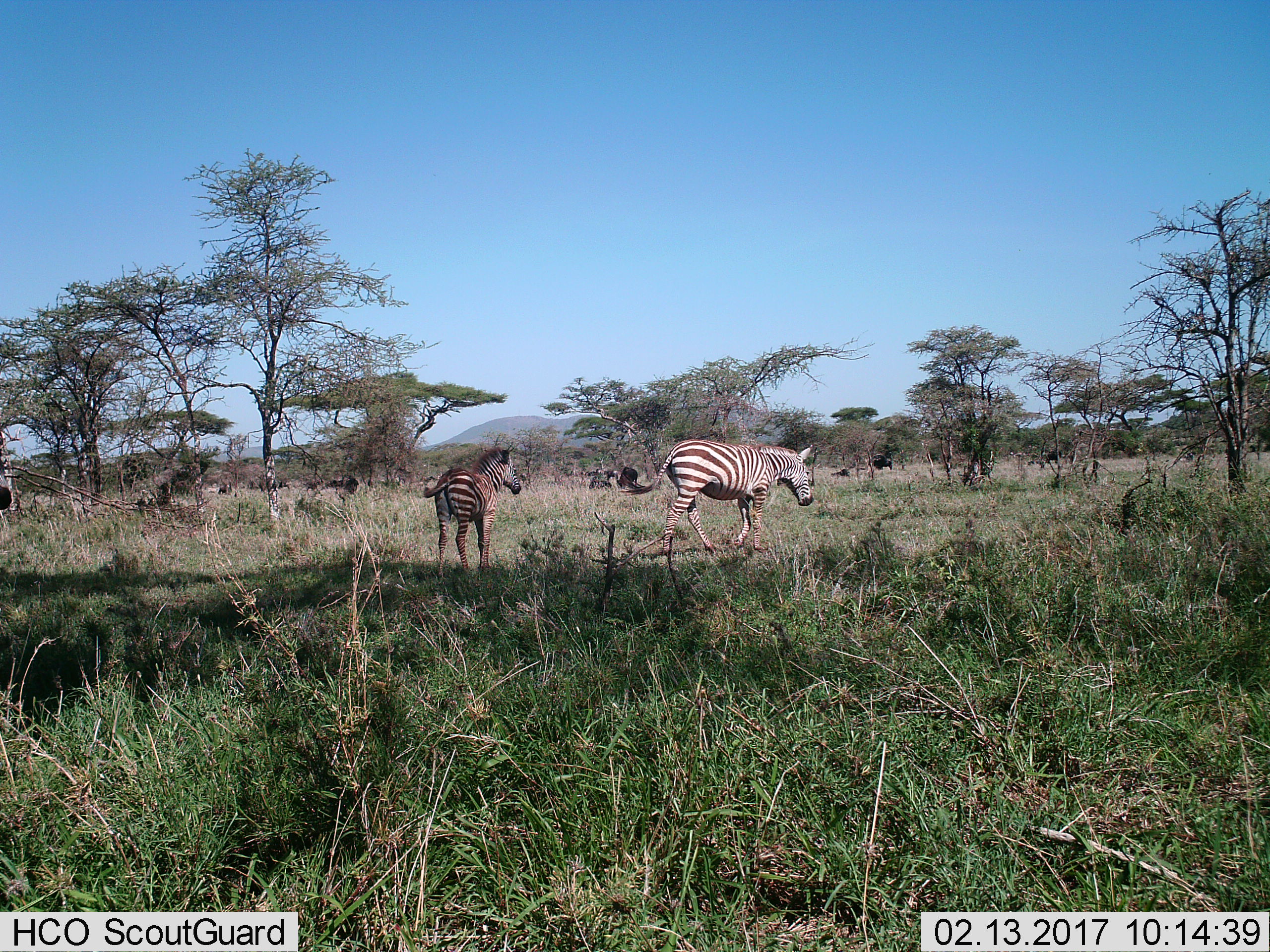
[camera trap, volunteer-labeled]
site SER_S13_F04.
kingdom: Animalia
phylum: Chordata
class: Mammalia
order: Perissodactyla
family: Equidae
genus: Equus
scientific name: Equus quagga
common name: plains zebra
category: zebraplains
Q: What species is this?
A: Zebraplains (plains zebra) (Equus quagga).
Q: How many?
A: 2.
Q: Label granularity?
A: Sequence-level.